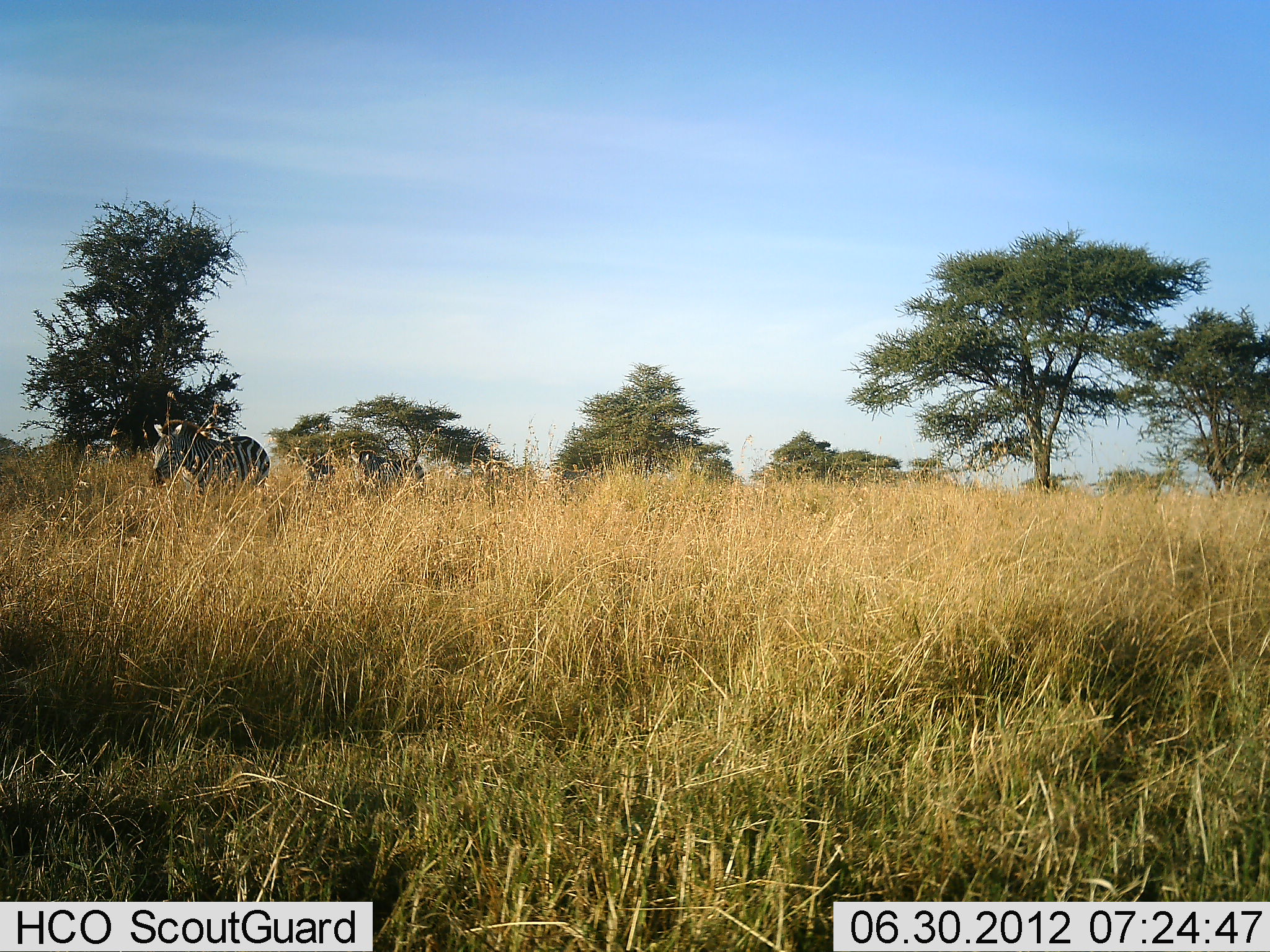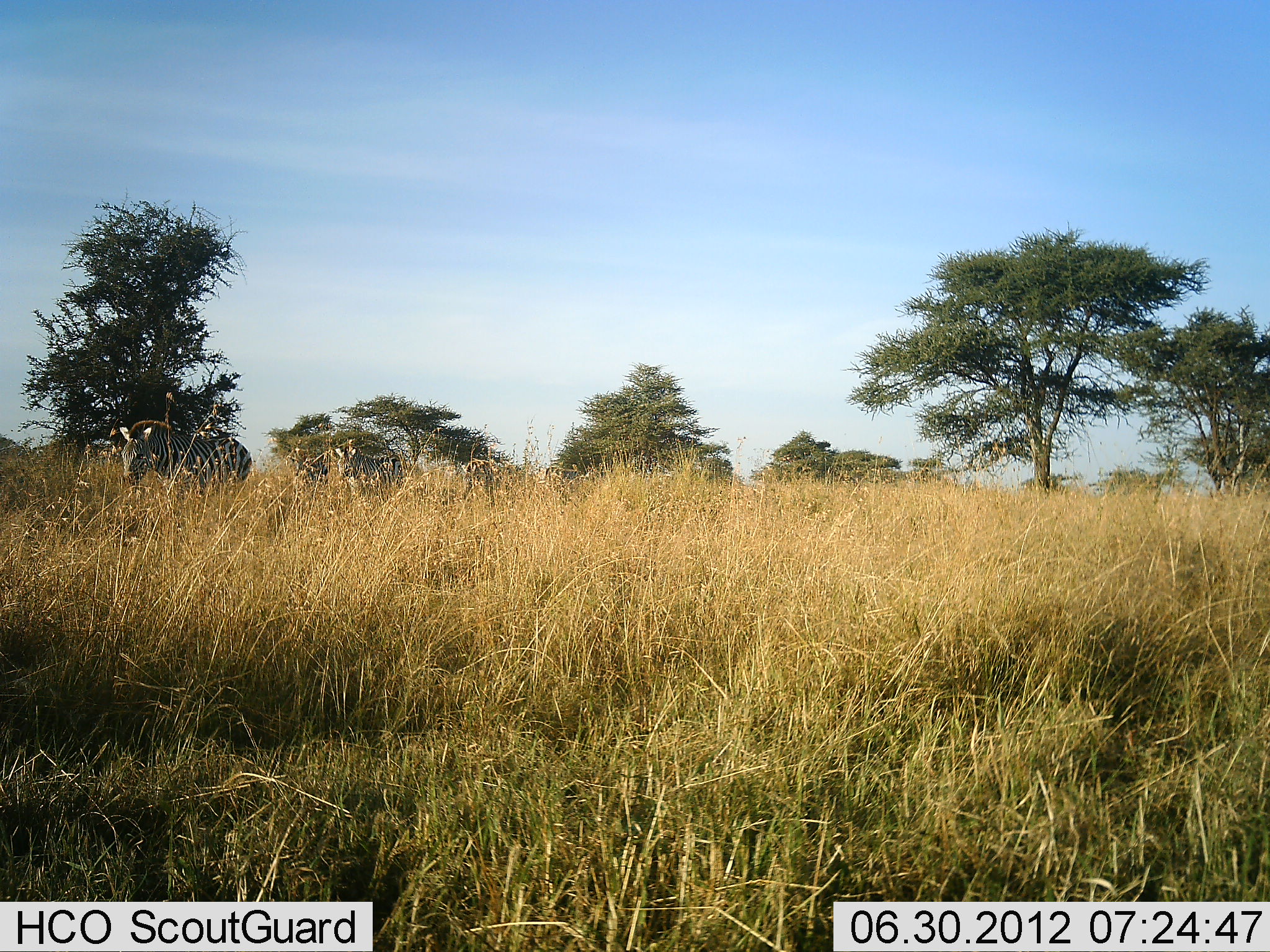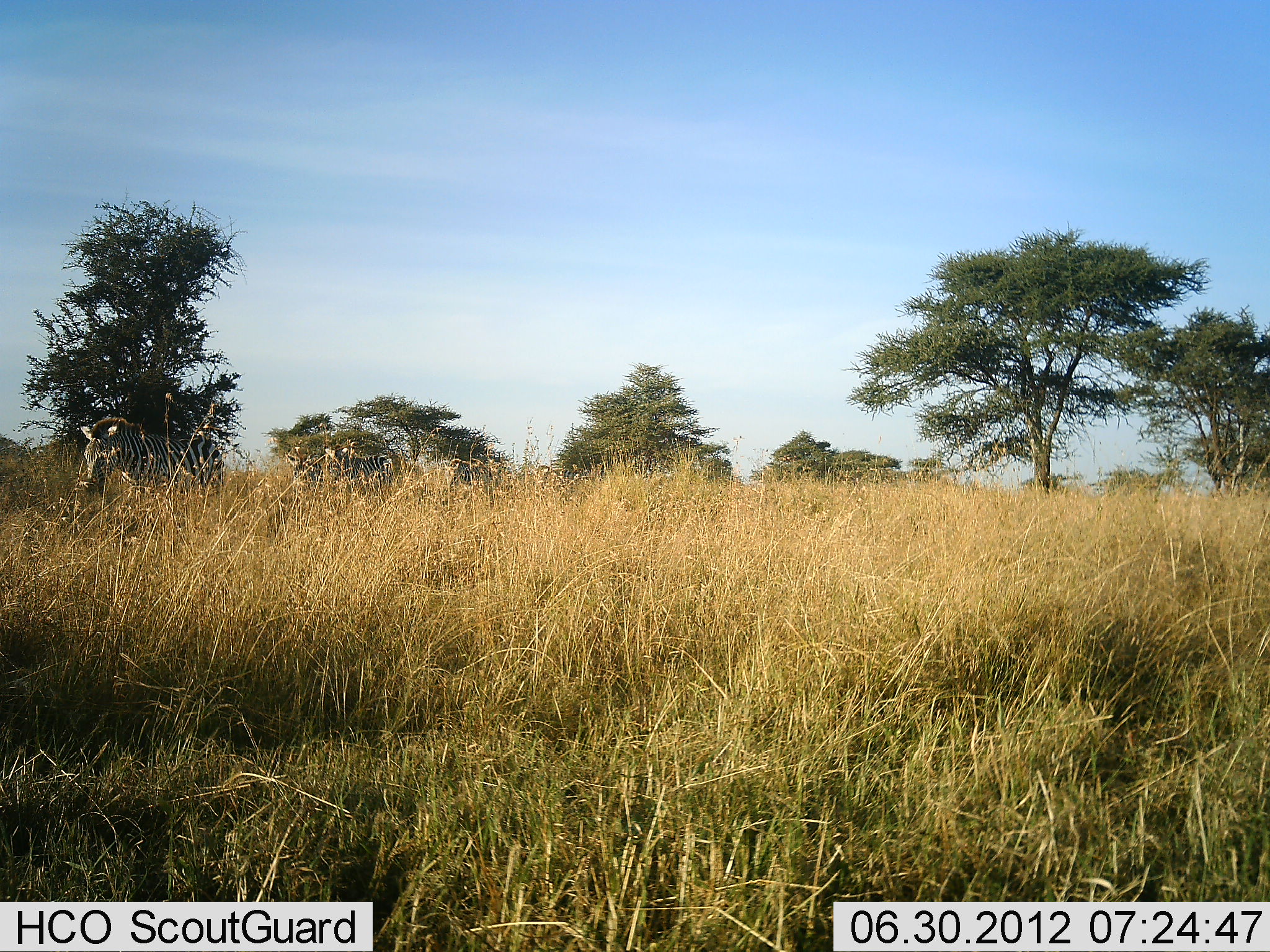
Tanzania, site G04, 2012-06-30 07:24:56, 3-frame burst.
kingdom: Animalia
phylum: Chordata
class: Mammalia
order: Perissodactyla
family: Equidae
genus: Equus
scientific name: Equus quagga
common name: plains zebra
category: zebra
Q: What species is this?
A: Zebra (plains zebra) (Equus quagga).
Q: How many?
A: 5.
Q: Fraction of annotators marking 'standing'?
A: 10%.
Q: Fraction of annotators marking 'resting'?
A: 0%.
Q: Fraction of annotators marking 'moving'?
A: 100%.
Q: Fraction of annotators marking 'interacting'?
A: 0%.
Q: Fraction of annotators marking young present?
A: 0%.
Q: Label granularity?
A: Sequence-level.